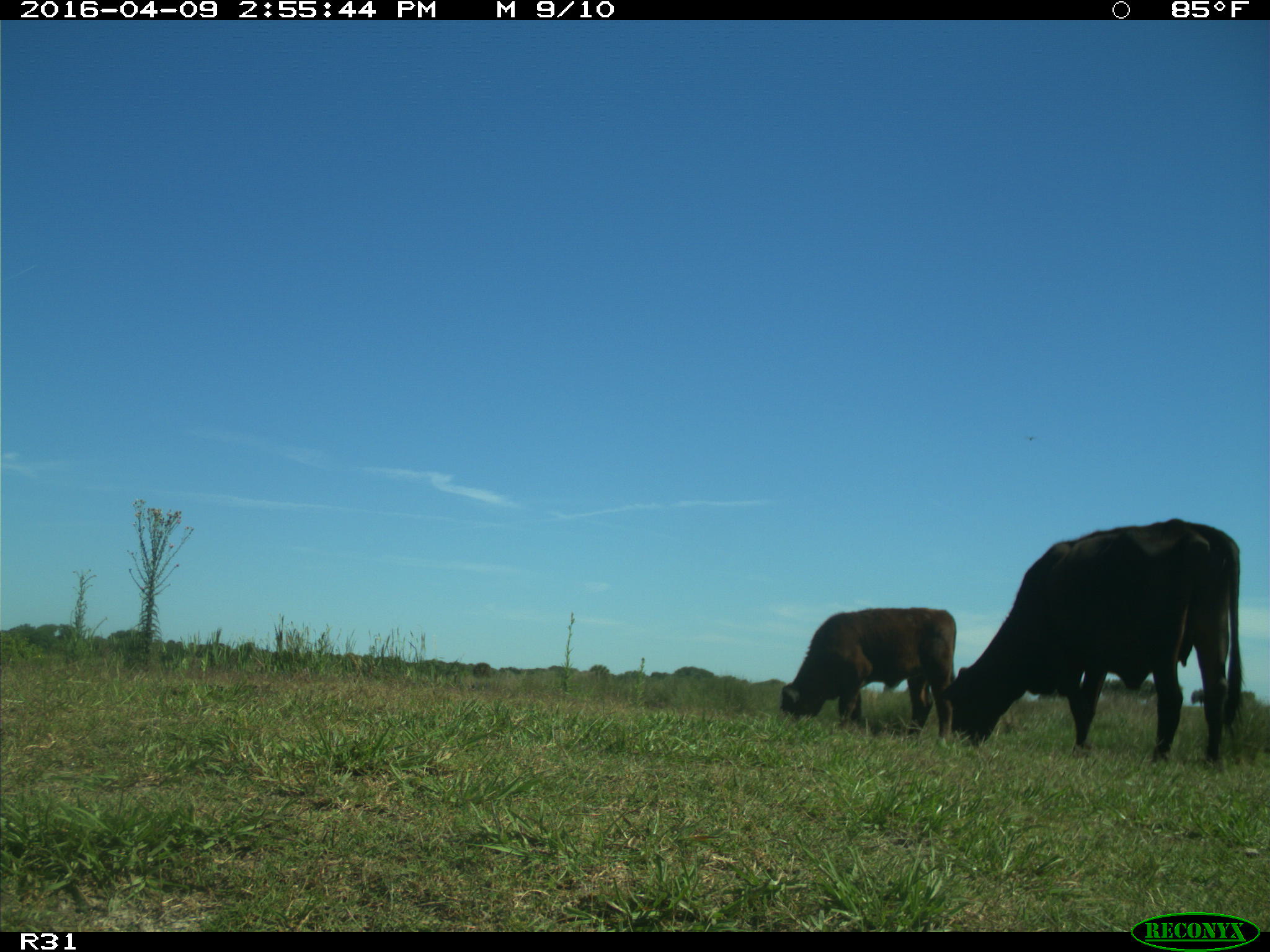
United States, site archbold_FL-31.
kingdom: Animalia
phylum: Chordata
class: Mammalia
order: Artiodactyla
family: Bovidae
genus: Bos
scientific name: Bos taurus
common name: domestic cow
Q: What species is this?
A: Bos taurus (domestic cow).